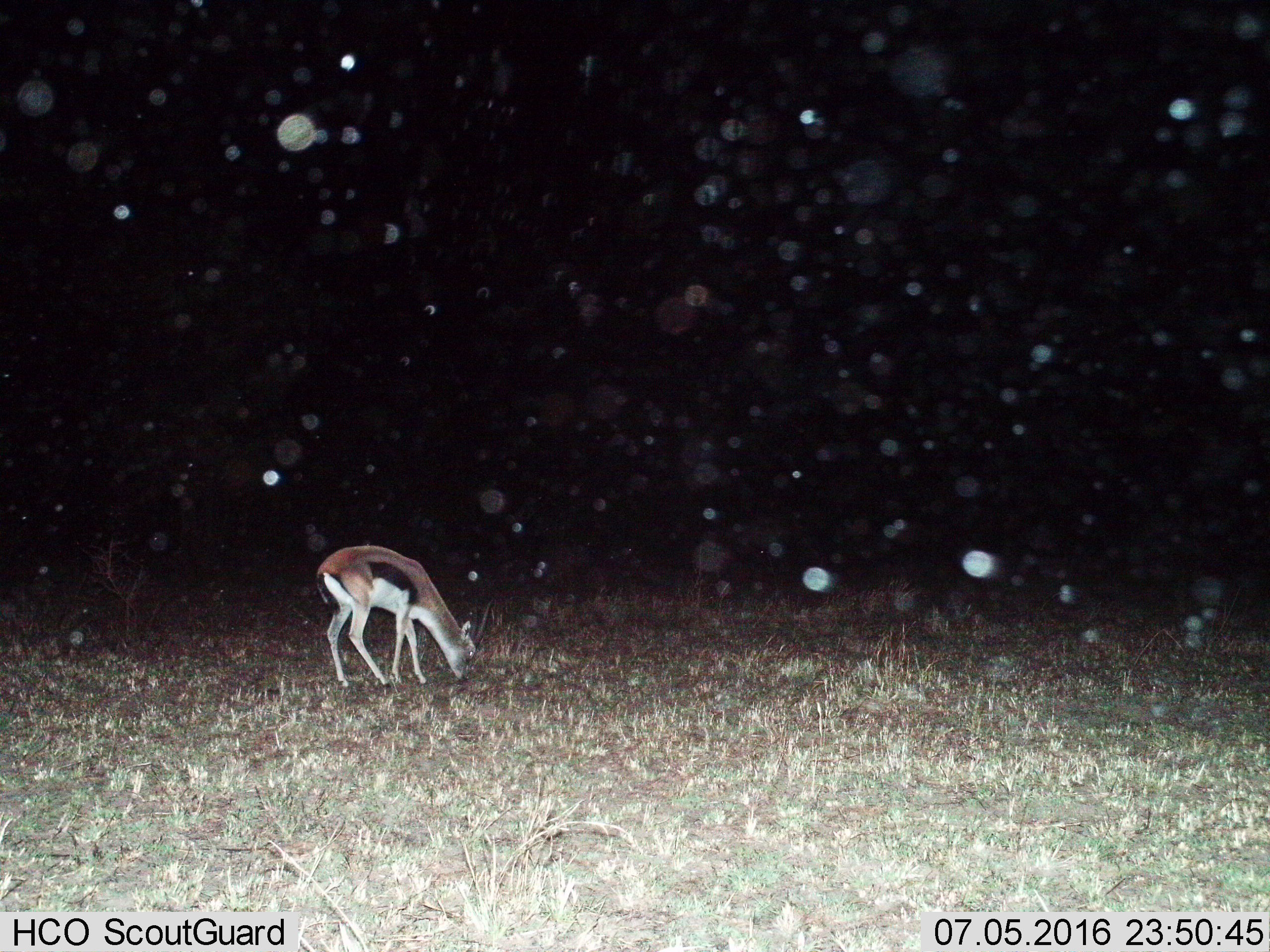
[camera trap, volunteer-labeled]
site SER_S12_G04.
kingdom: Animalia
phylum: Chordata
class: Mammalia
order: Artiodactyla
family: Bovidae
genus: Eudorcas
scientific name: Eudorcas thomsonii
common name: thomson's gazelle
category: gazellethomsons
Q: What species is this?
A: Gazellethomsons (thomson's gazelle) (Eudorcas thomsonii).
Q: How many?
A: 1.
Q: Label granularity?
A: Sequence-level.